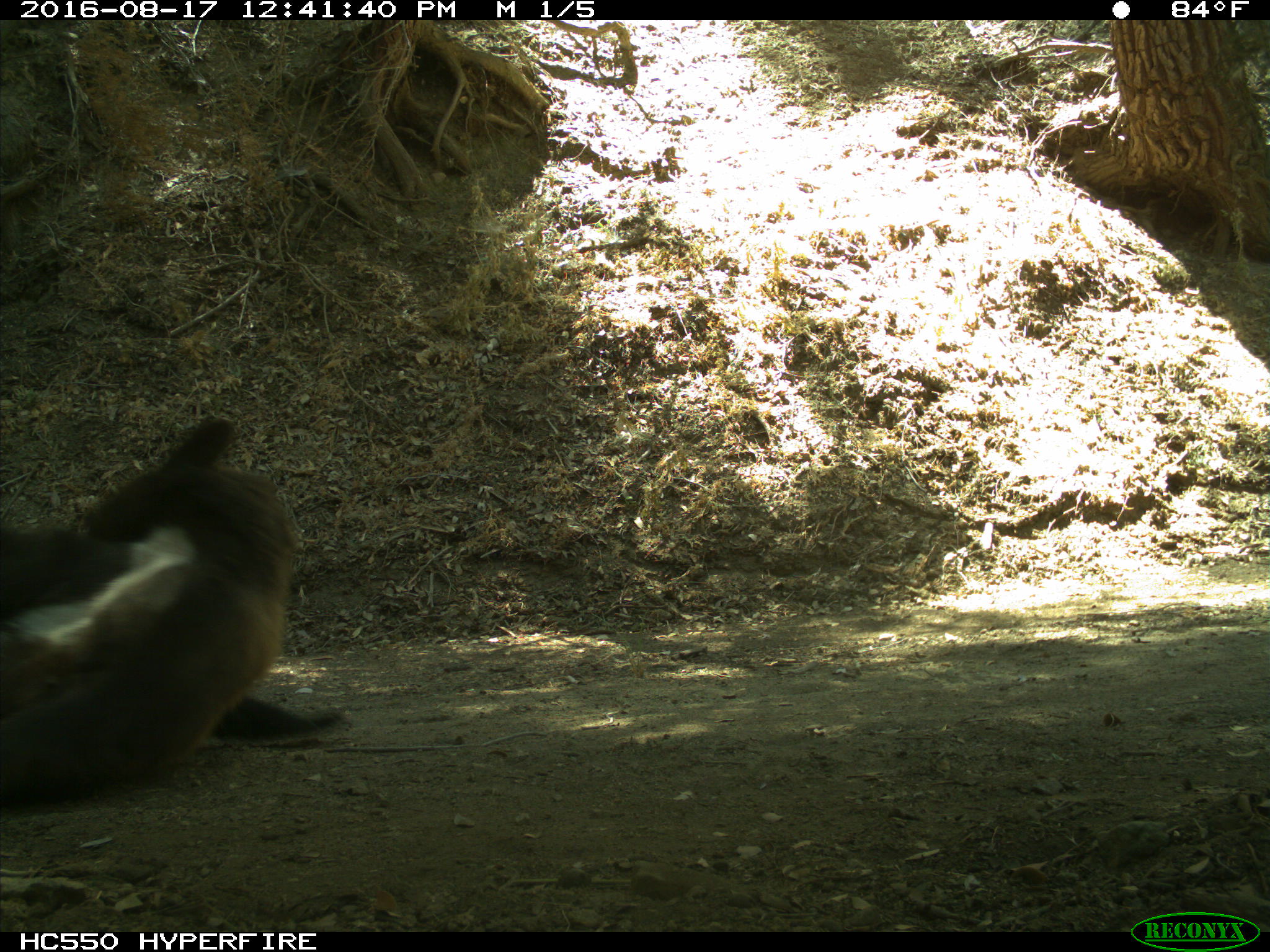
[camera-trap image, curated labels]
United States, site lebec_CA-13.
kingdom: Animalia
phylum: Chordata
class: Mammalia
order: Carnivora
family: Ursidae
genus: Ursus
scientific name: Ursus americanus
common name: american black bear